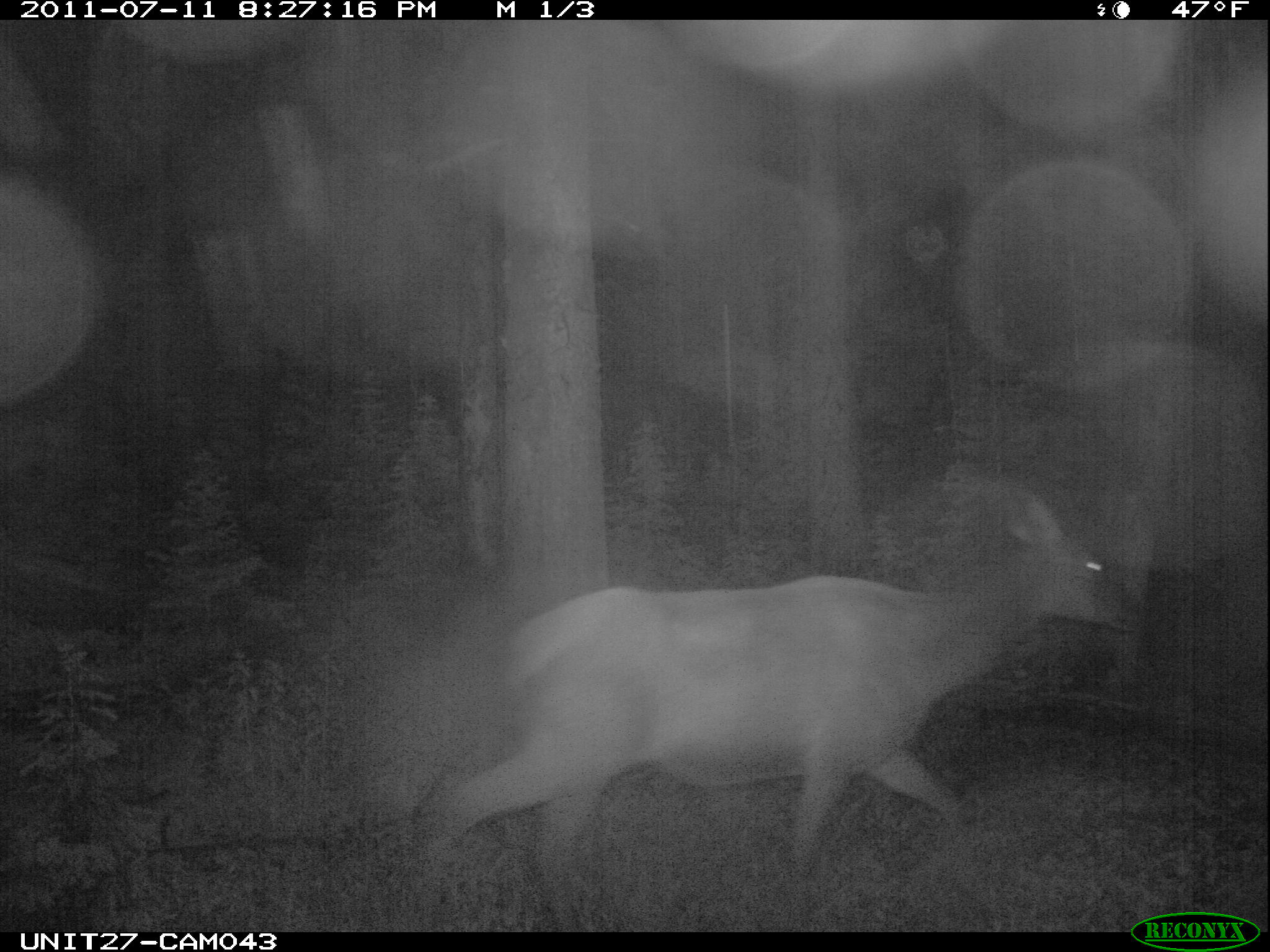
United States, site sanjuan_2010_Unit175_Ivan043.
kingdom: Animalia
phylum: Chordata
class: Mammalia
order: Artiodactyla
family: Cervidae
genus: Cervus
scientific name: Cervus elaphus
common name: red deer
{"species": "Cervus elaphus (red deer)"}